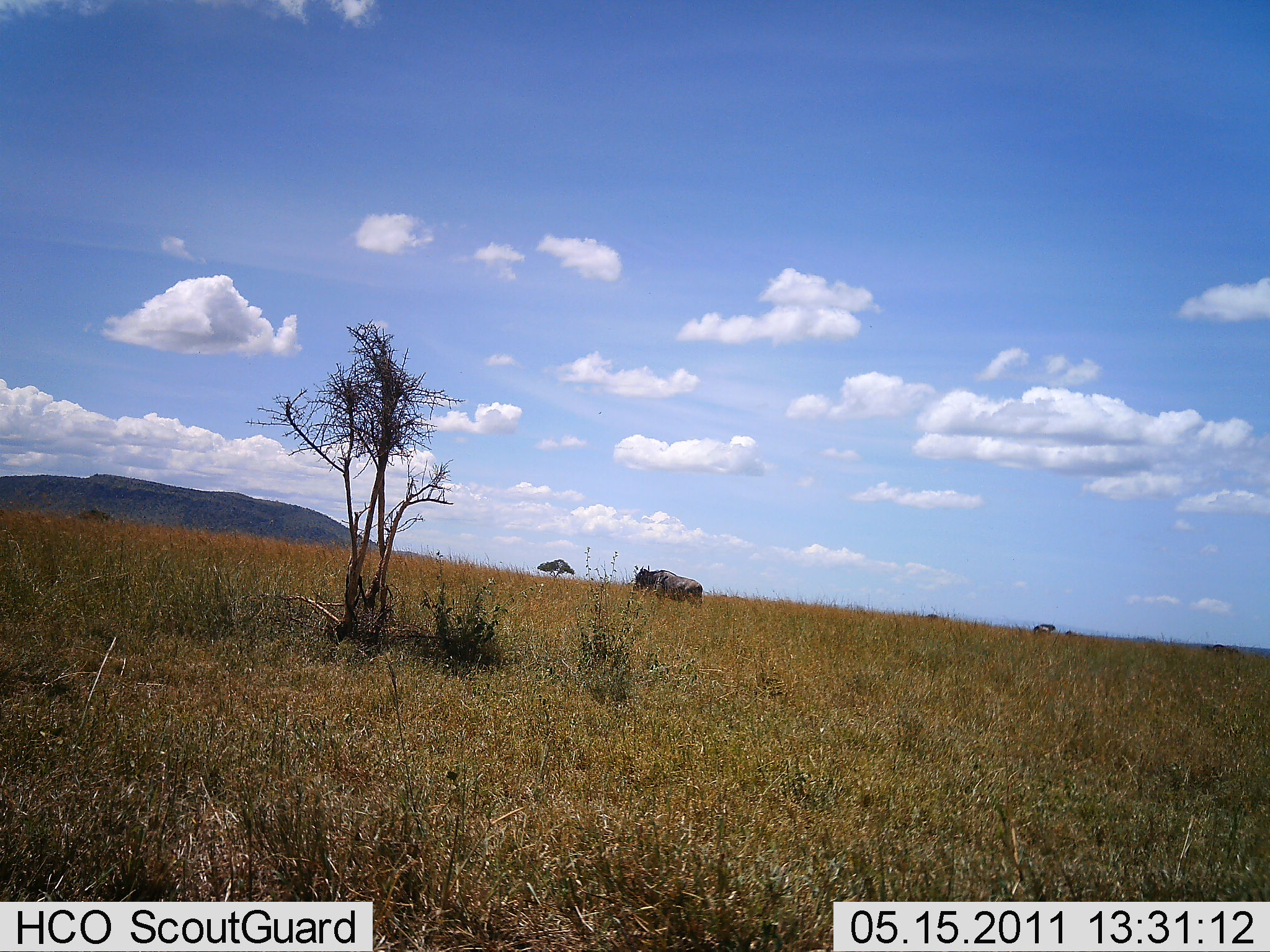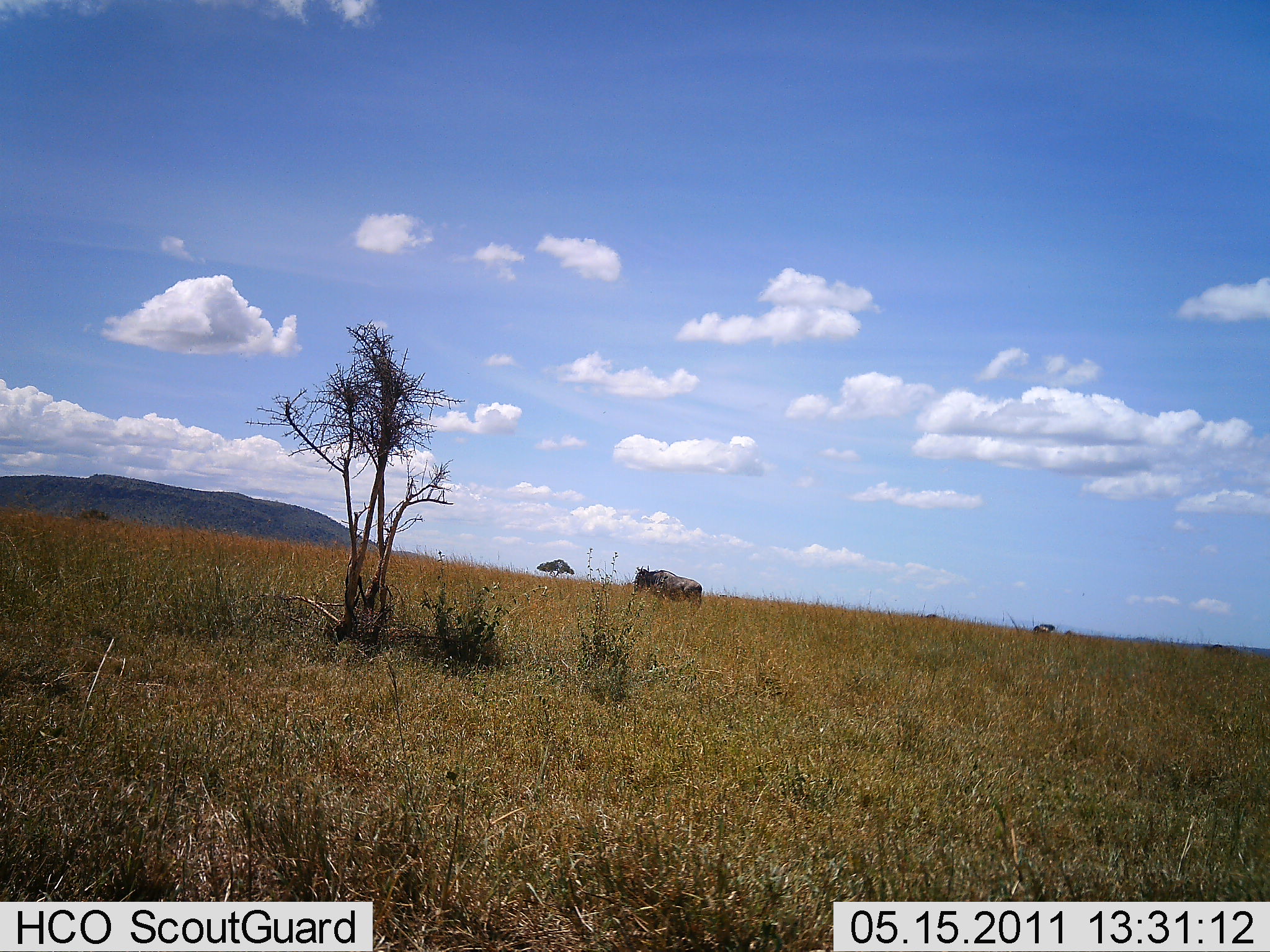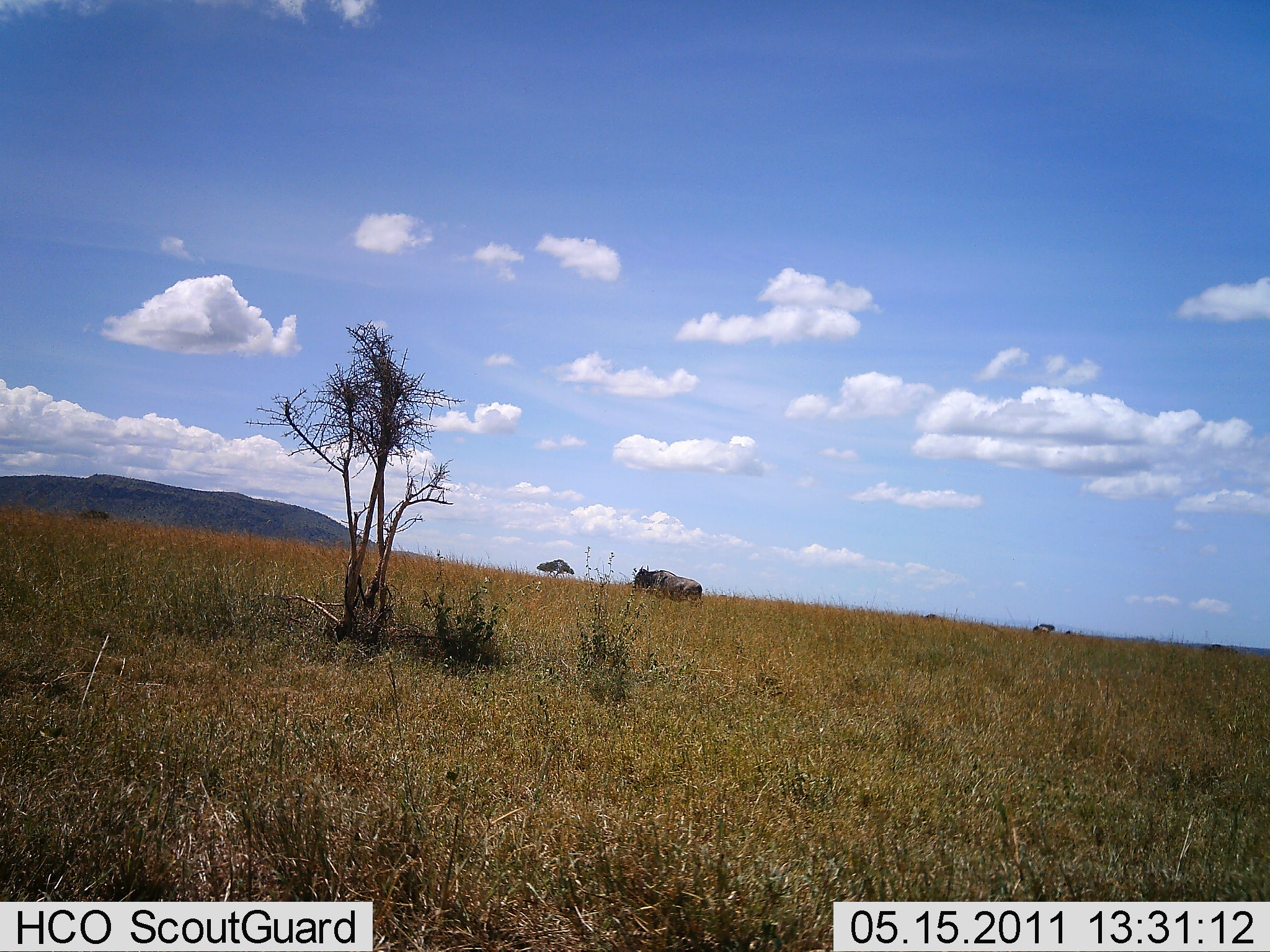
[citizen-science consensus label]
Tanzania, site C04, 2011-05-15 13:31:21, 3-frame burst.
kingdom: Animalia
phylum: Chordata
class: Mammalia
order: Artiodactyla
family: Bovidae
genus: Connochaetes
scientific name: Connochaetes taurinus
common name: blue wildebeest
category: wildebeest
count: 1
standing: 77%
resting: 0%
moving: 15%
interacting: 0%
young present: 0%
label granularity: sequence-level